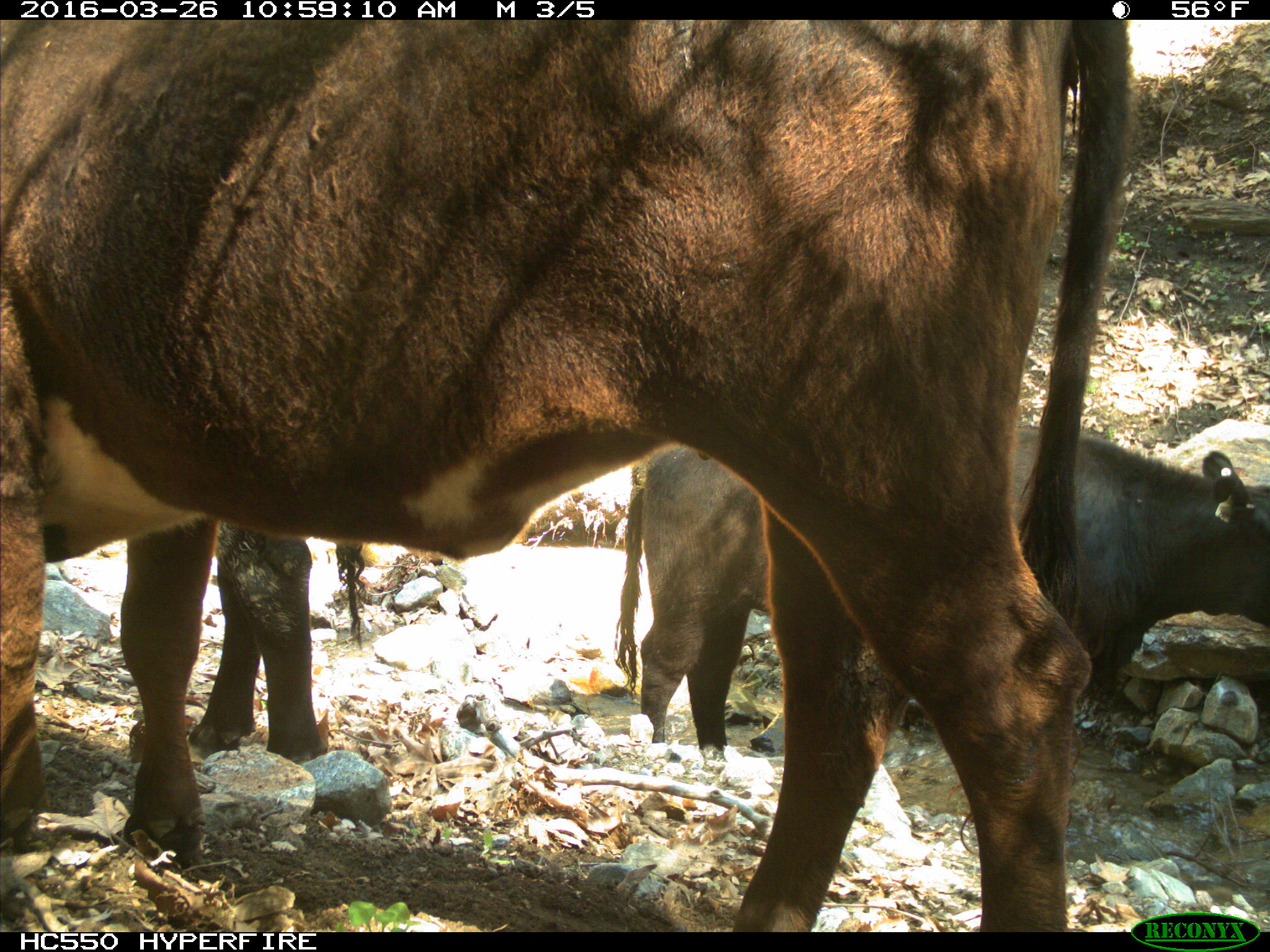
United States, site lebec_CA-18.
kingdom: Animalia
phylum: Chordata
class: Mammalia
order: Artiodactyla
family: Bovidae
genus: Bos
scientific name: Bos taurus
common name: domestic cow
Bos taurus (domestic cow).